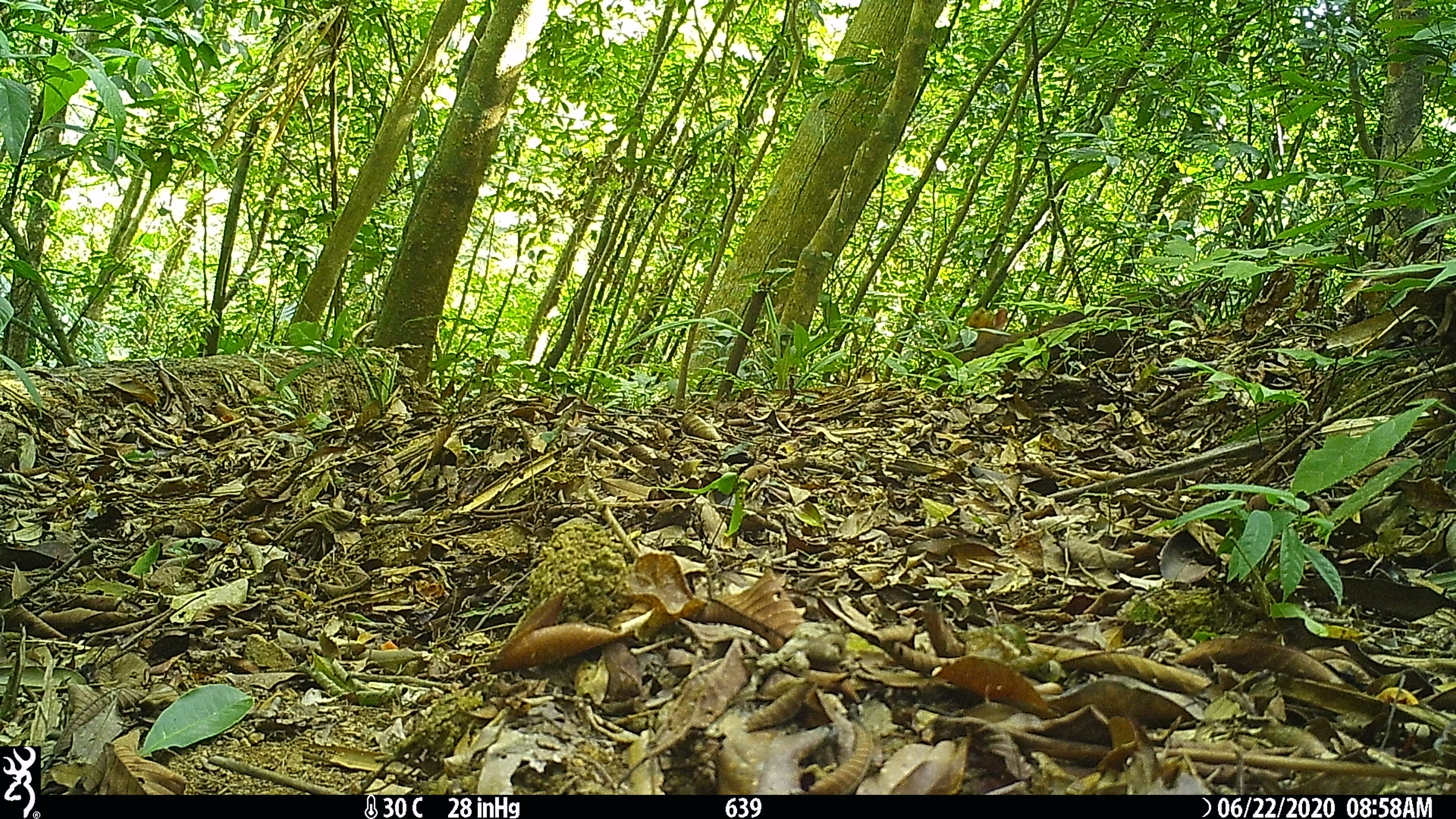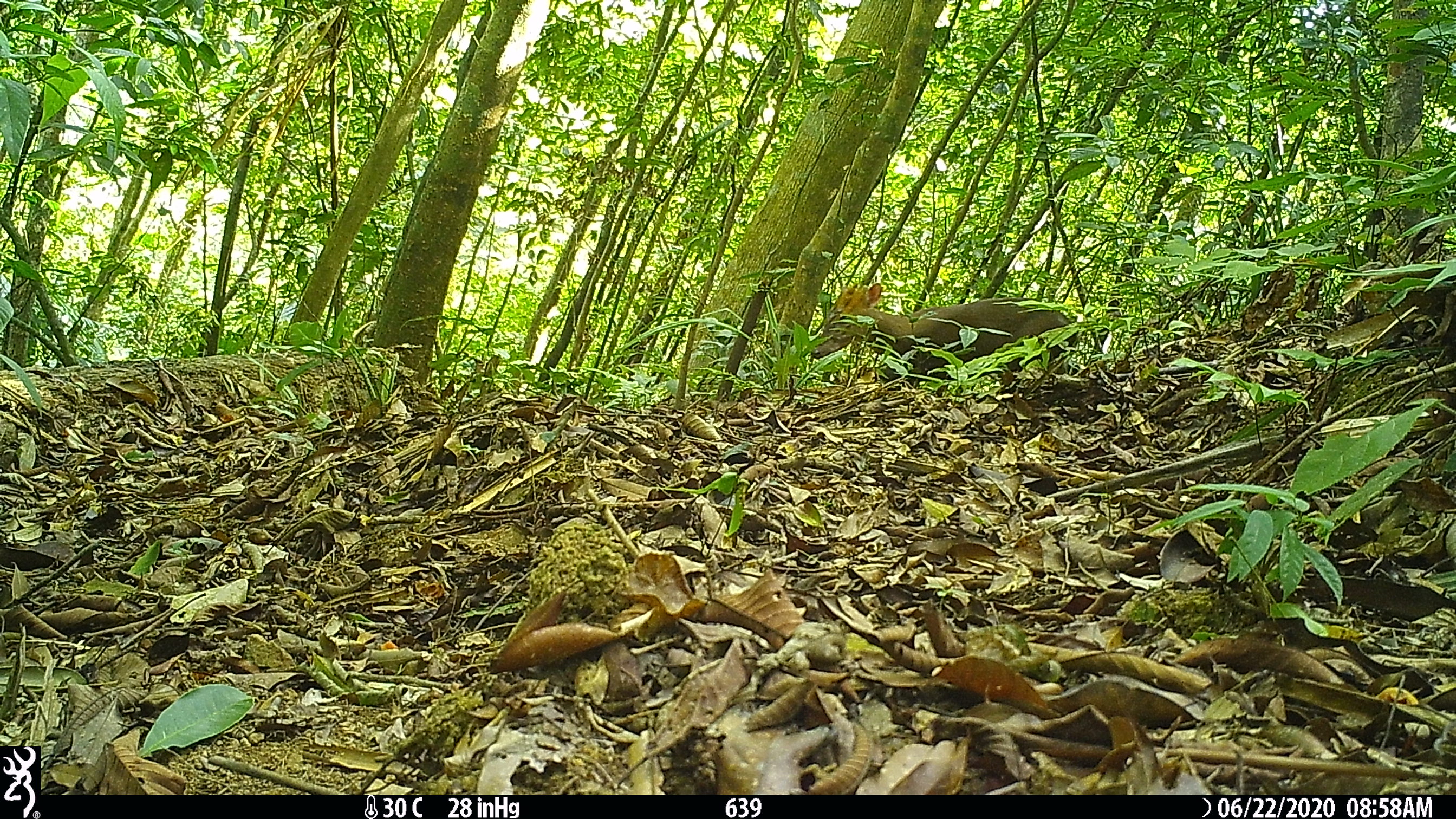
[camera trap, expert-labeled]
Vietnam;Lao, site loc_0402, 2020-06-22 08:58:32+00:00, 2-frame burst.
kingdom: Animalia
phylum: Chordata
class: Mammalia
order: Artiodactyla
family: Cervidae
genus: Muntiacus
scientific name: Muntiacus rooseveltorum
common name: roosevelt's muntjac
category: roosevelts muntjac group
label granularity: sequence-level